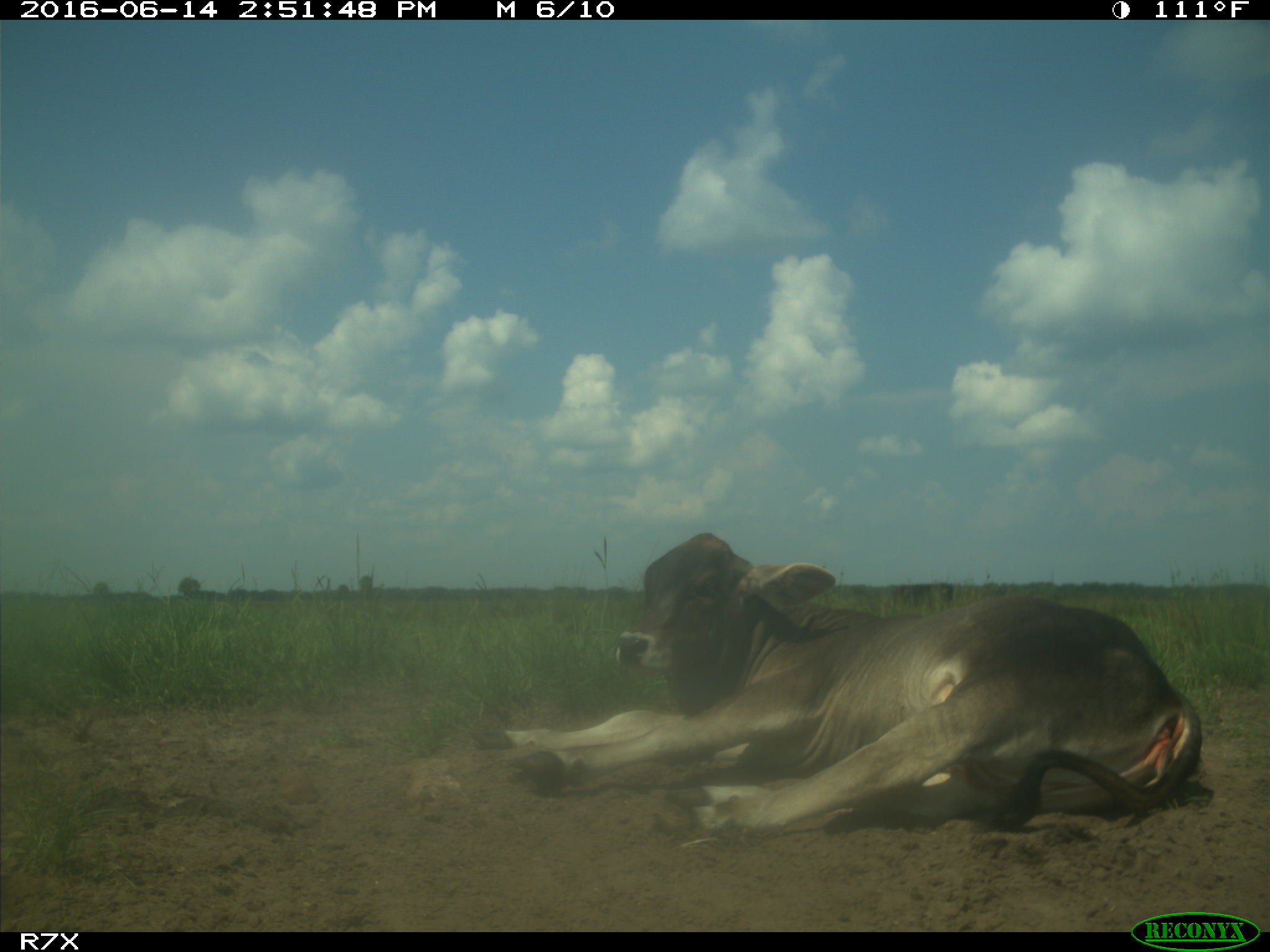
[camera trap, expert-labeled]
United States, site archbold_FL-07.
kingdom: Animalia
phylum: Chordata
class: Mammalia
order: Artiodactyla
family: Bovidae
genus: Bos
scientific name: Bos taurus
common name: domestic cow